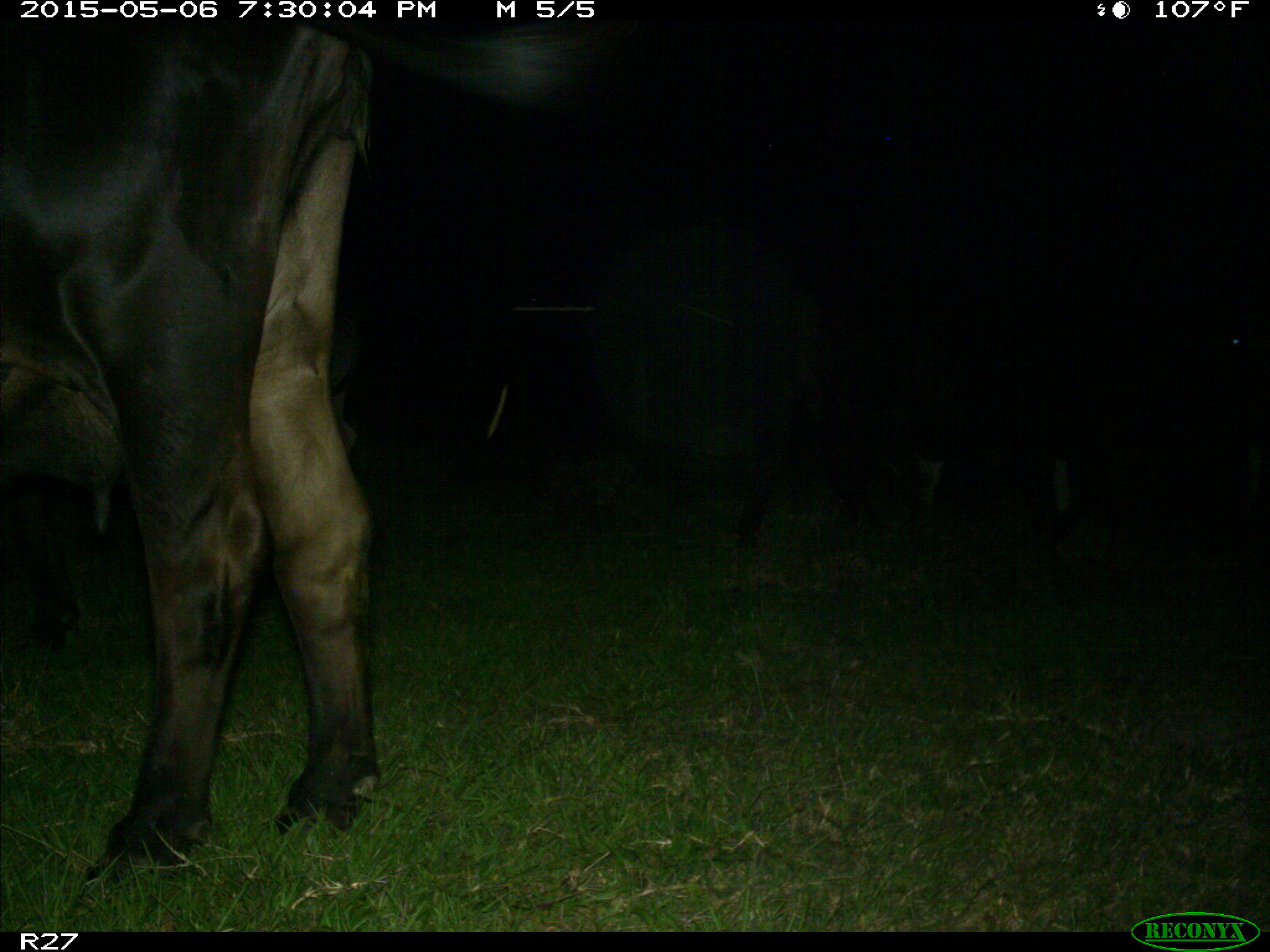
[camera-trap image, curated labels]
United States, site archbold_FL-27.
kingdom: Animalia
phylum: Chordata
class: Mammalia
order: Artiodactyla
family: Bovidae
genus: Bos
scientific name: Bos taurus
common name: domestic cow